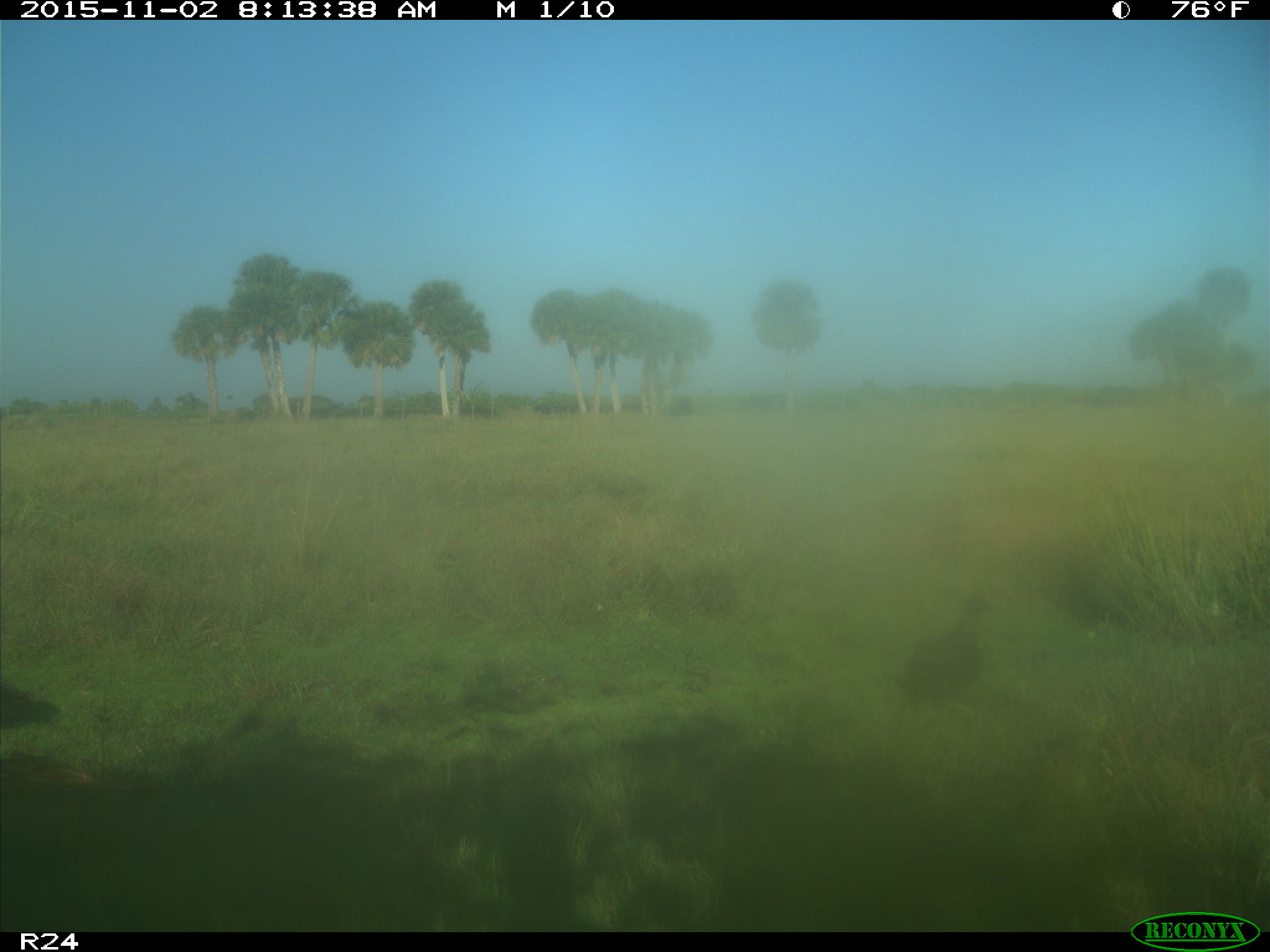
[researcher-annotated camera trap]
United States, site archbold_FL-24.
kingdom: Animalia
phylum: Chordata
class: Aves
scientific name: Aves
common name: birds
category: unidentified bird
Unidentified bird (birds) (Aves).